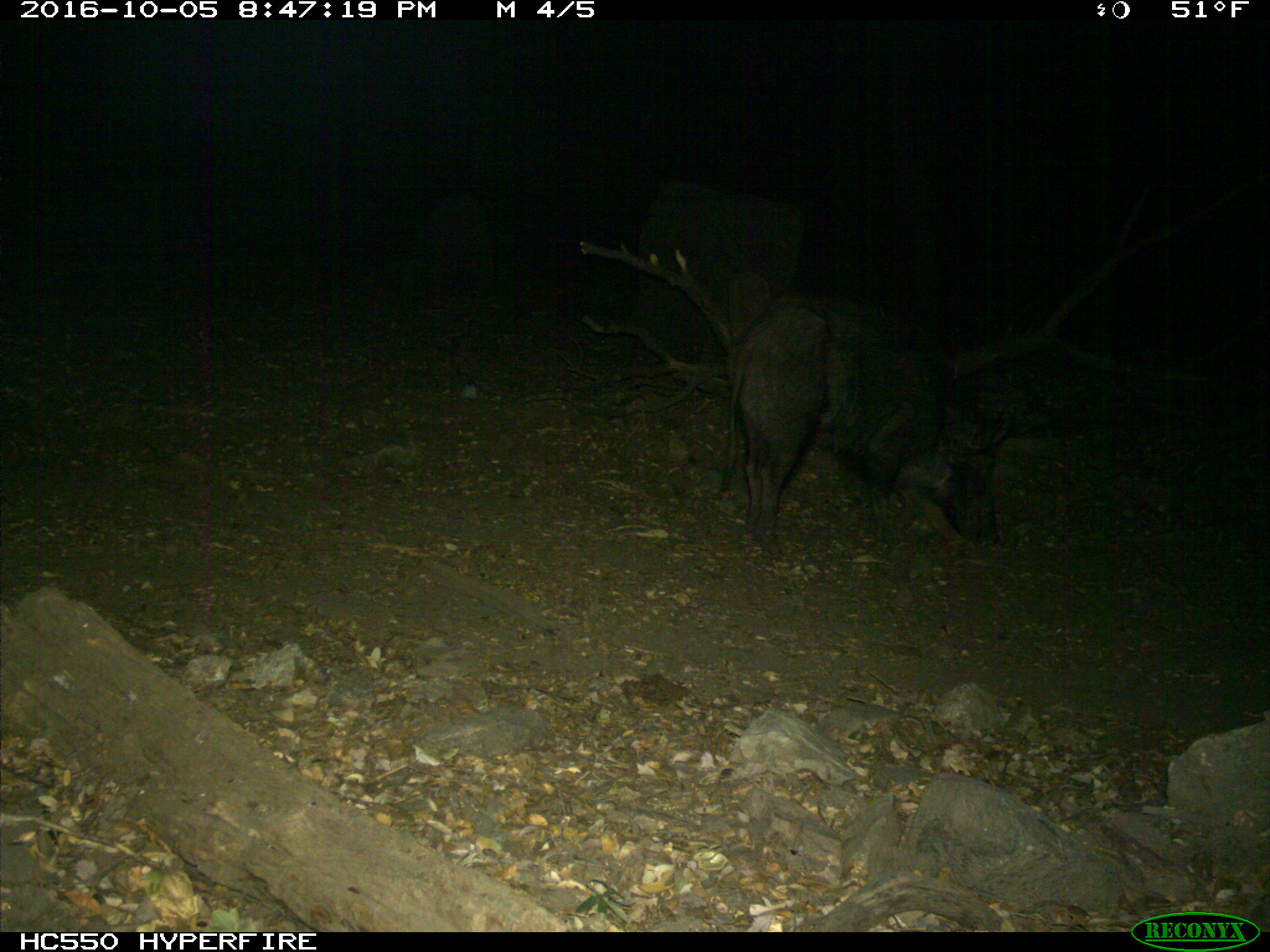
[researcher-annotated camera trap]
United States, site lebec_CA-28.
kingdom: Animalia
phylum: Chordata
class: Mammalia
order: Artiodactyla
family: Suidae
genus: Sus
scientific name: Sus scrofa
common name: wild boar